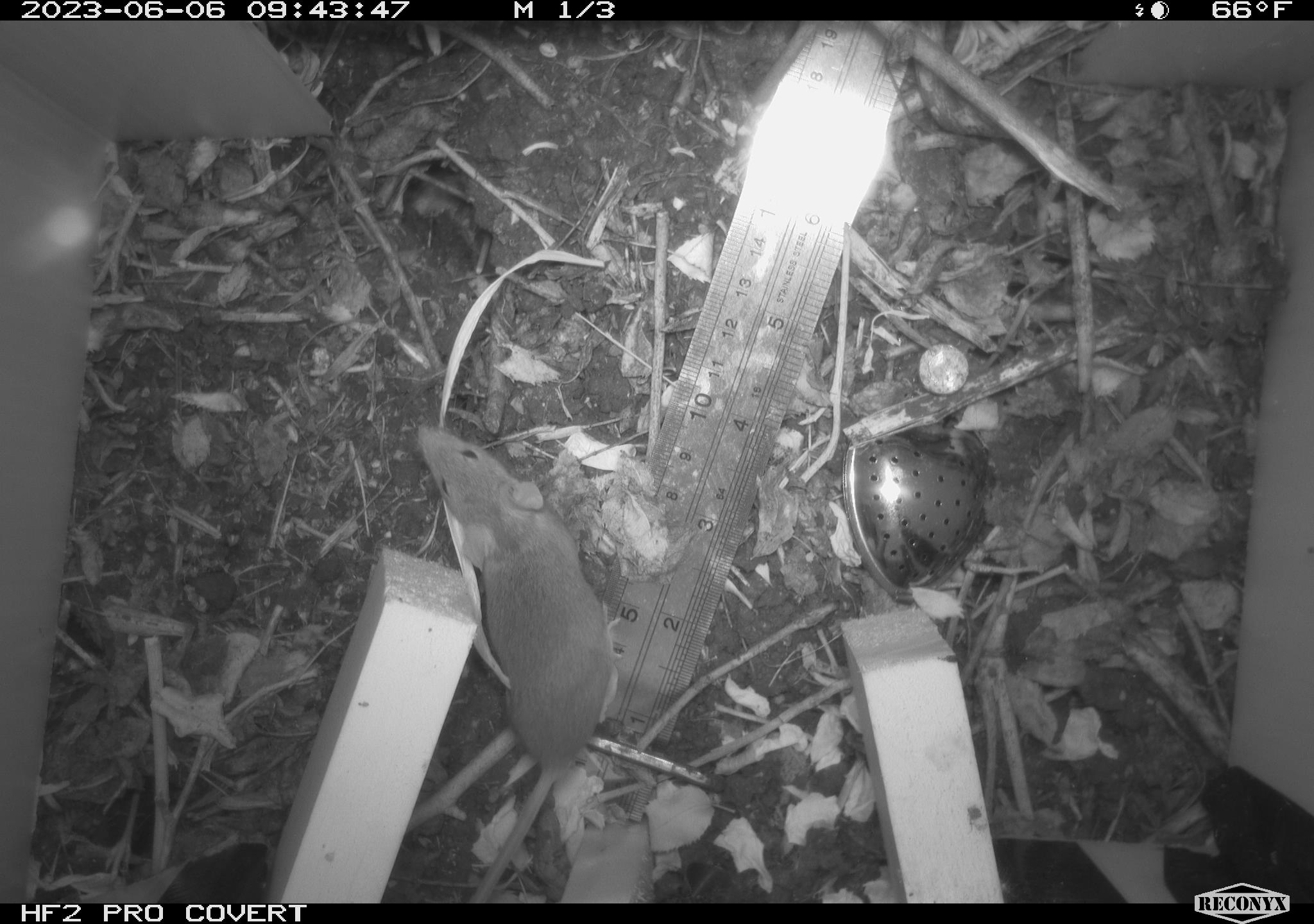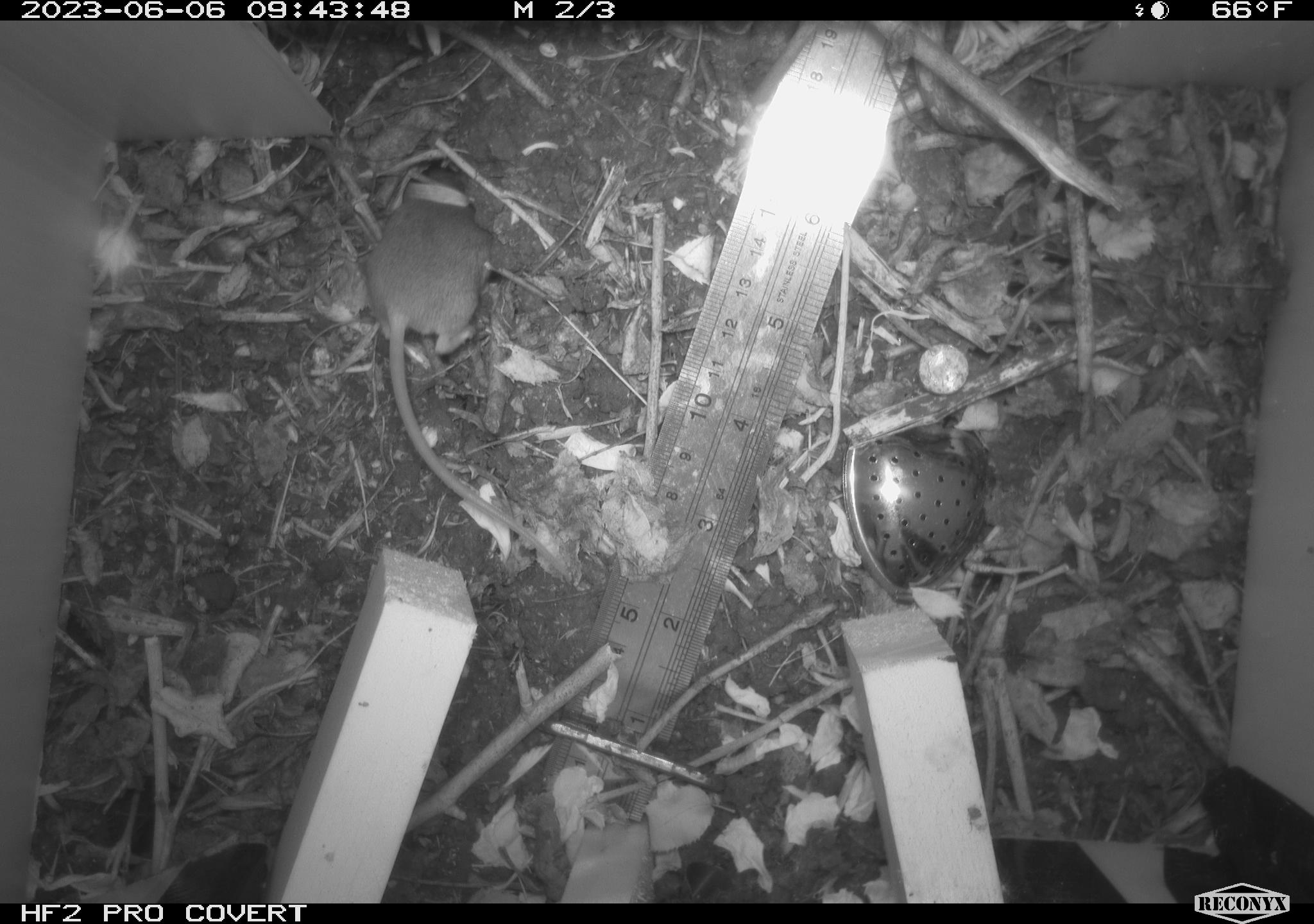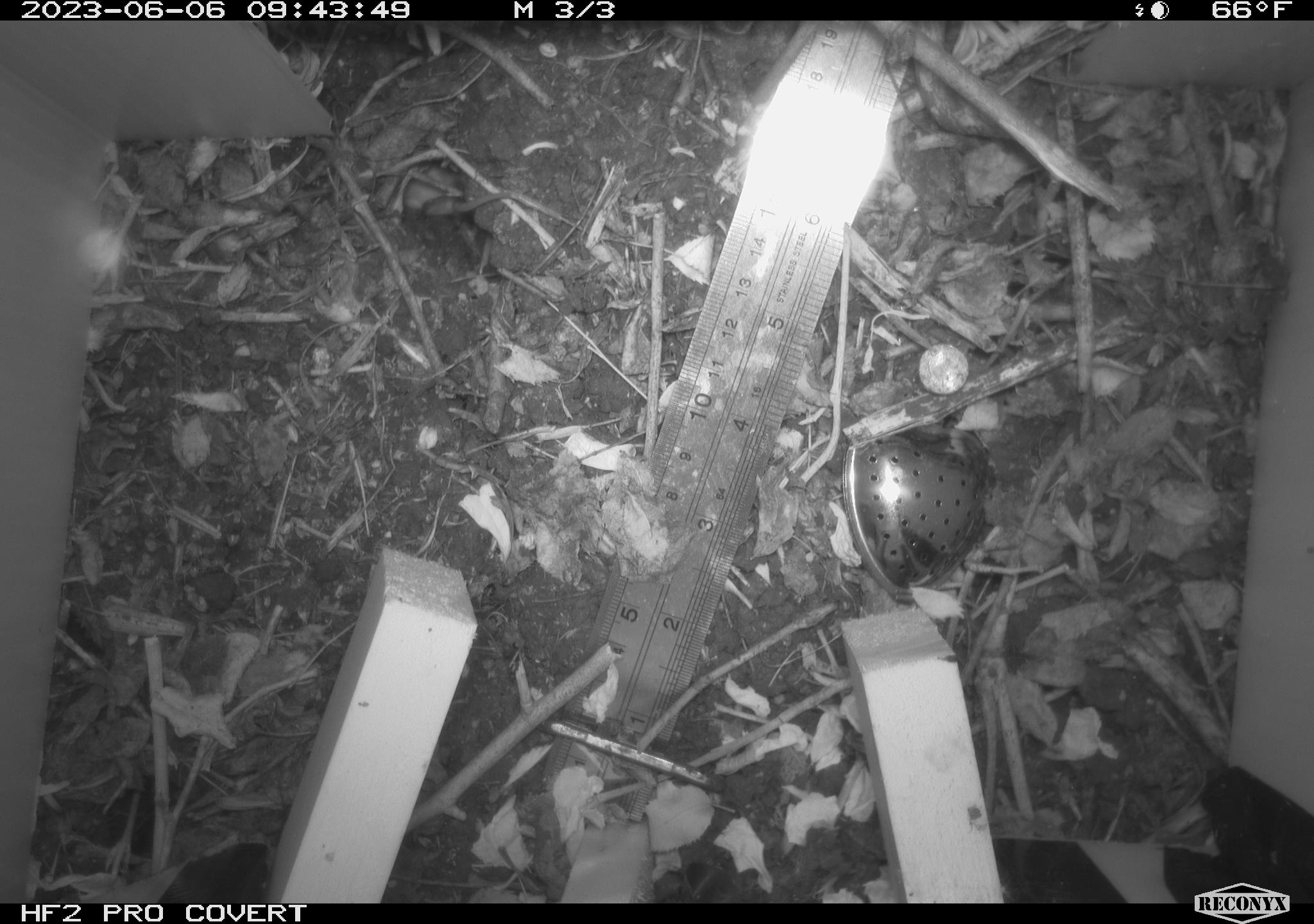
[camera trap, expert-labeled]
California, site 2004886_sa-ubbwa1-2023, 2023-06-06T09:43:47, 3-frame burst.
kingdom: Animalia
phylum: Chordata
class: Mammalia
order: Rodentia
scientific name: Rodentia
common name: rodent